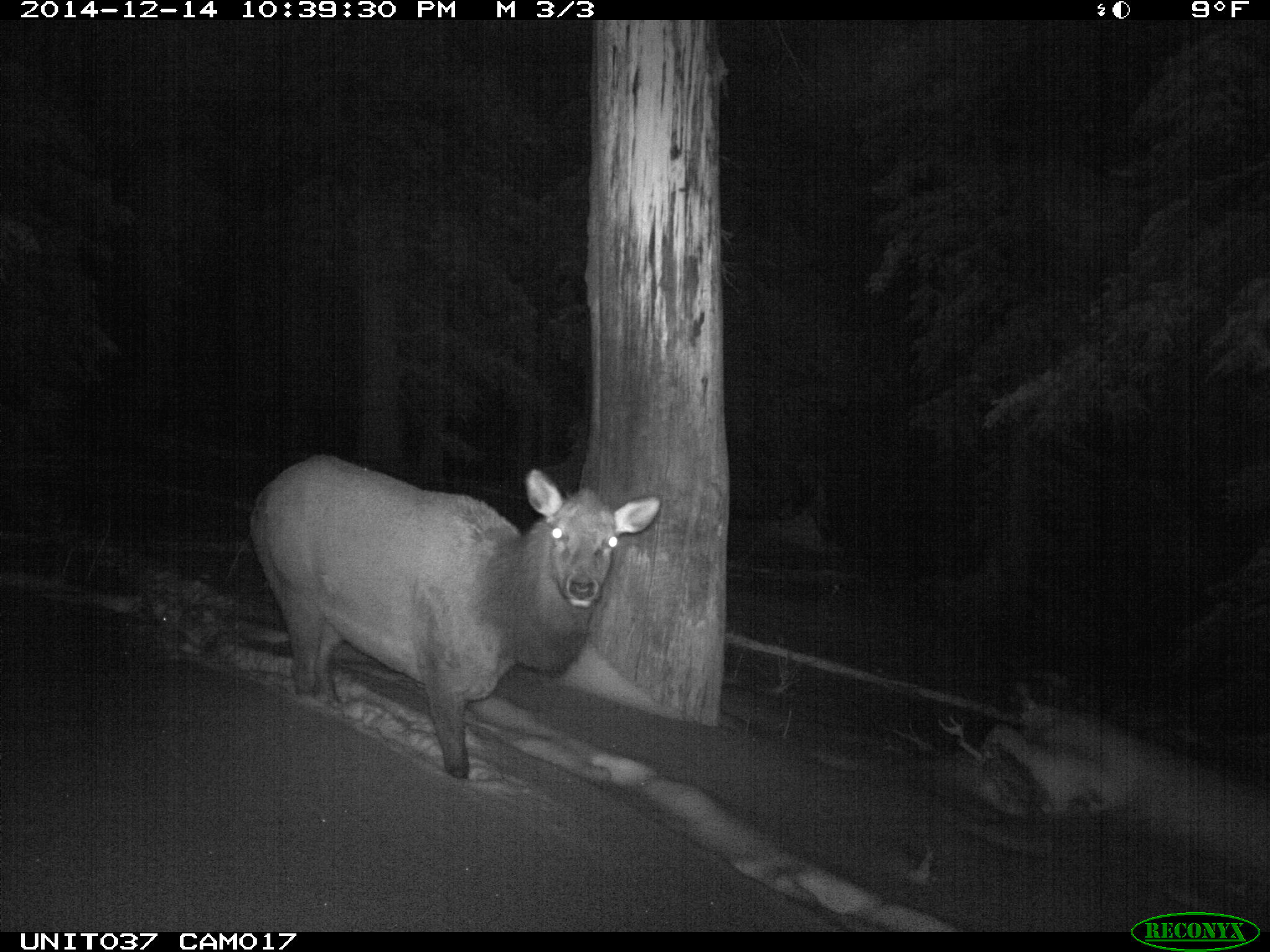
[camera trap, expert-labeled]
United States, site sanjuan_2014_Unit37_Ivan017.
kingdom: Animalia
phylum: Chordata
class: Mammalia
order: Artiodactyla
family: Cervidae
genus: Cervus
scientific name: Cervus elaphus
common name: red deer